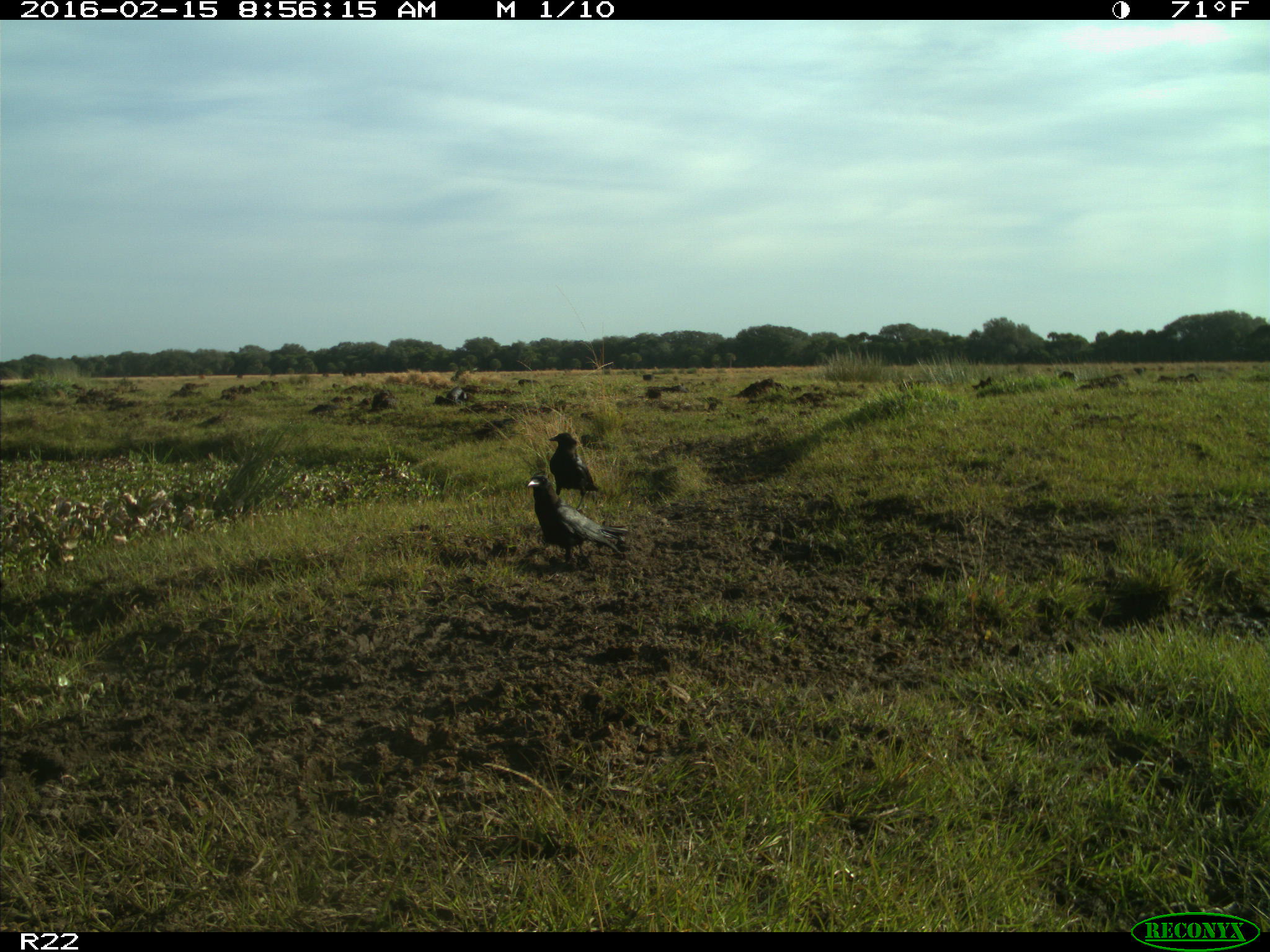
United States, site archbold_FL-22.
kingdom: Animalia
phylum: Chordata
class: Aves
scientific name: Aves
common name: birds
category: unidentified bird